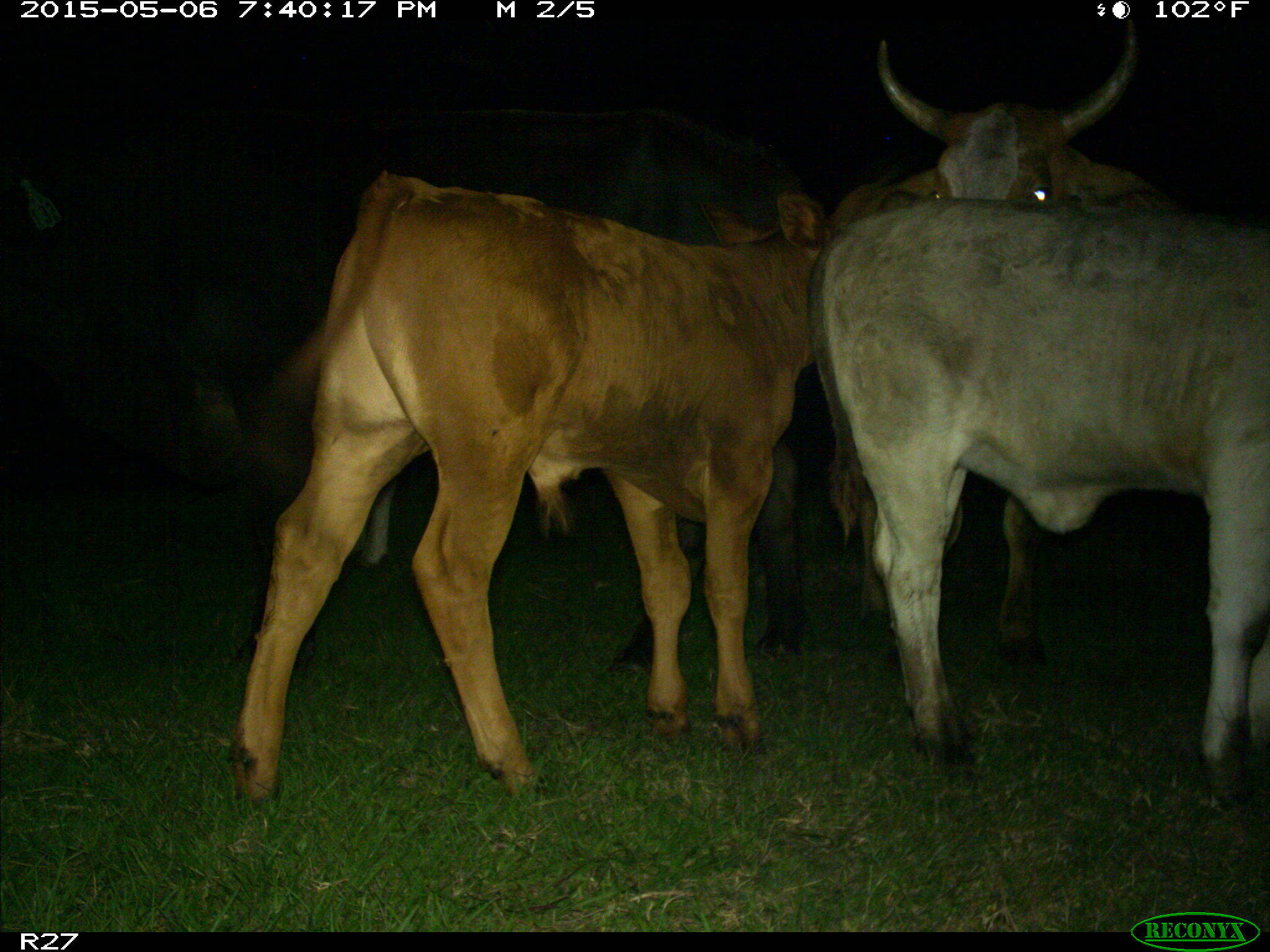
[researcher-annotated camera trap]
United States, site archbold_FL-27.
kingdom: Animalia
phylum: Chordata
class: Mammalia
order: Artiodactyla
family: Bovidae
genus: Bos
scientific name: Bos taurus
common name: domestic cow